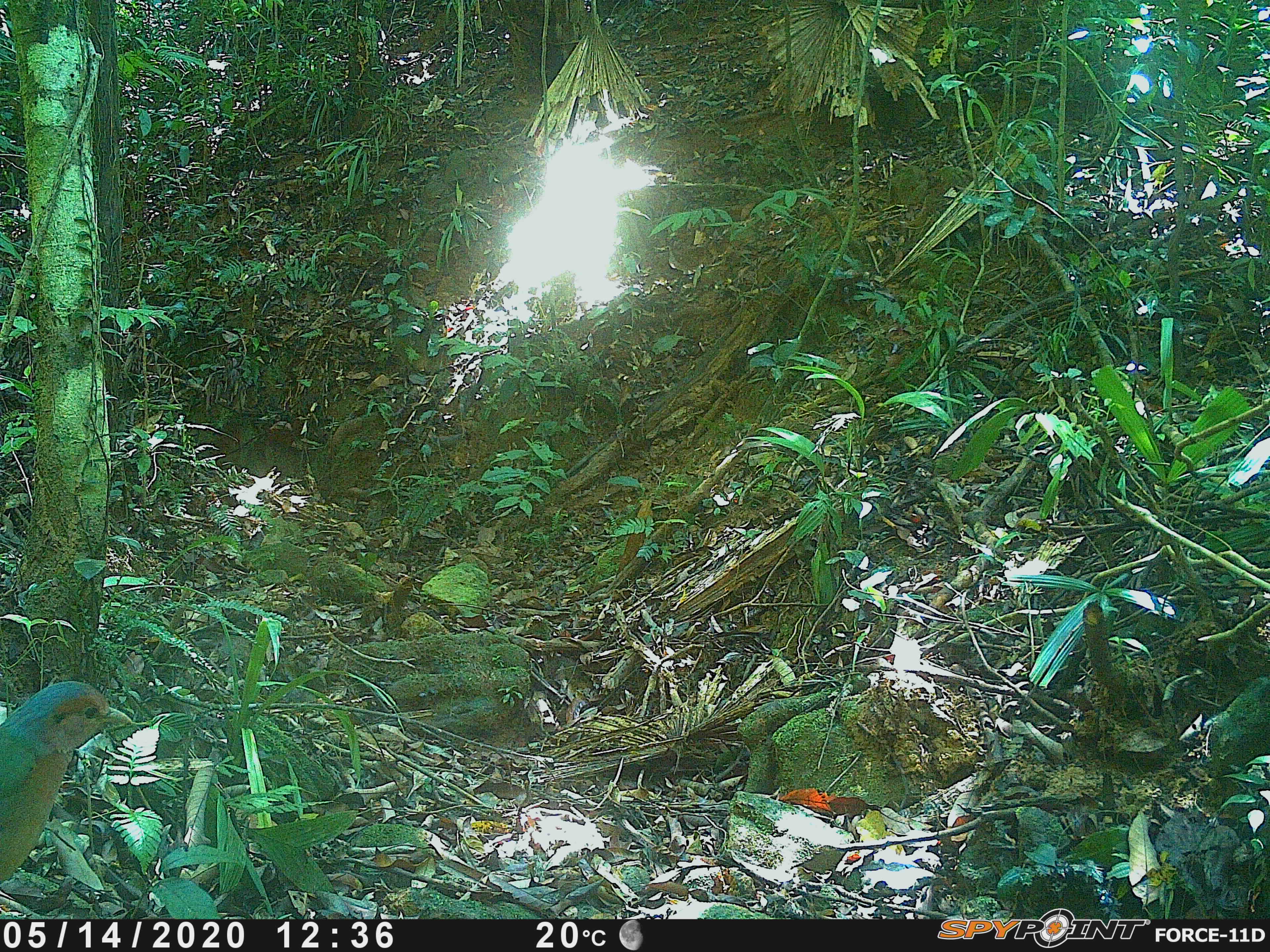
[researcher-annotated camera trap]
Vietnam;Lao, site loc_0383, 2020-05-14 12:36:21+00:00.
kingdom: Animalia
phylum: Chordata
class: Aves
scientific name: Aves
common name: bird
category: unidentified bird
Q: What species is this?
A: Unidentified bird (bird) (Aves).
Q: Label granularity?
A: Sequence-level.